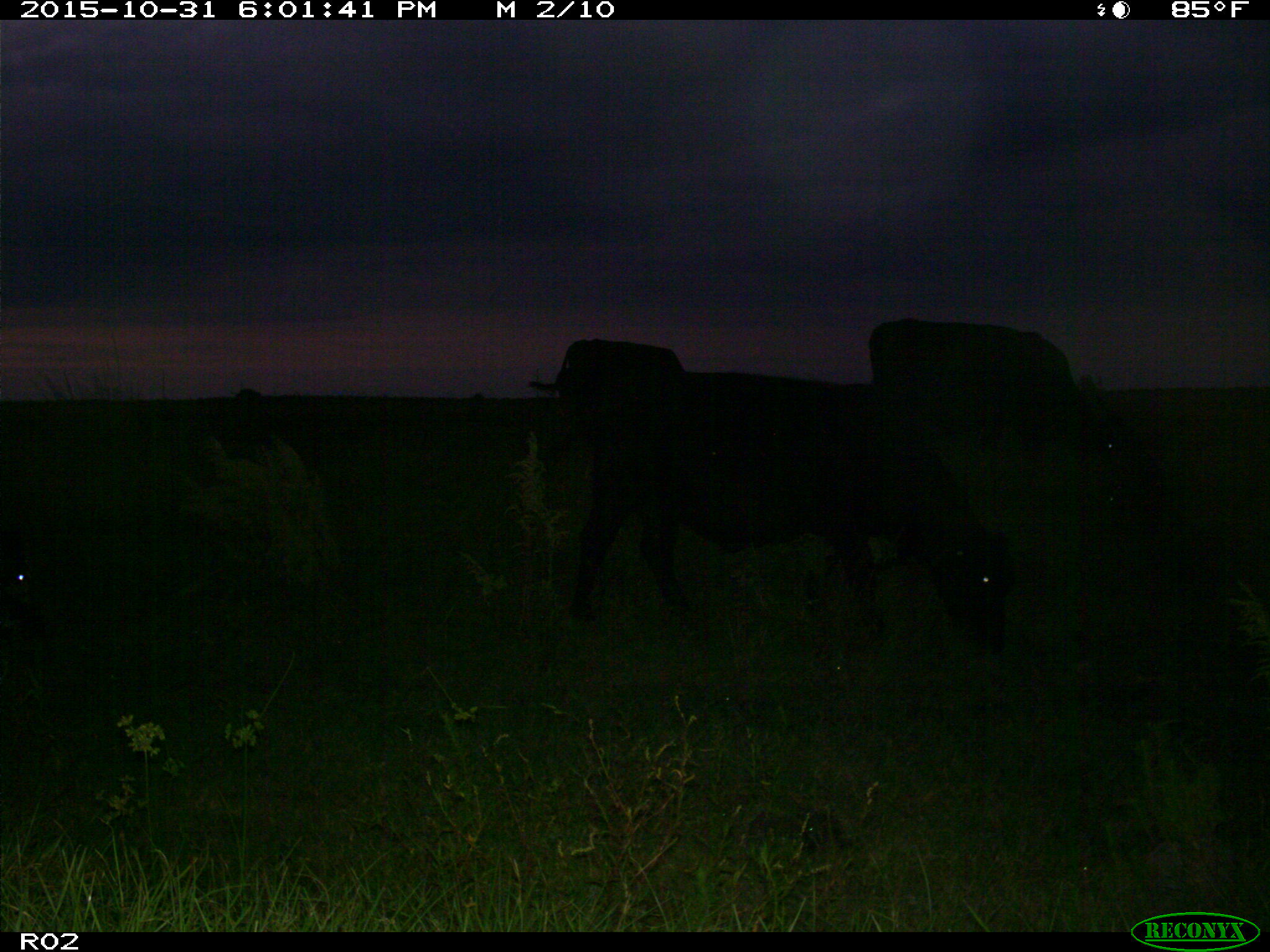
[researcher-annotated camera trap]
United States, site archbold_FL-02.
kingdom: Animalia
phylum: Chordata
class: Mammalia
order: Artiodactyla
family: Bovidae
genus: Bos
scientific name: Bos taurus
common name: domestic cow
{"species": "Bos taurus (domestic cow)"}